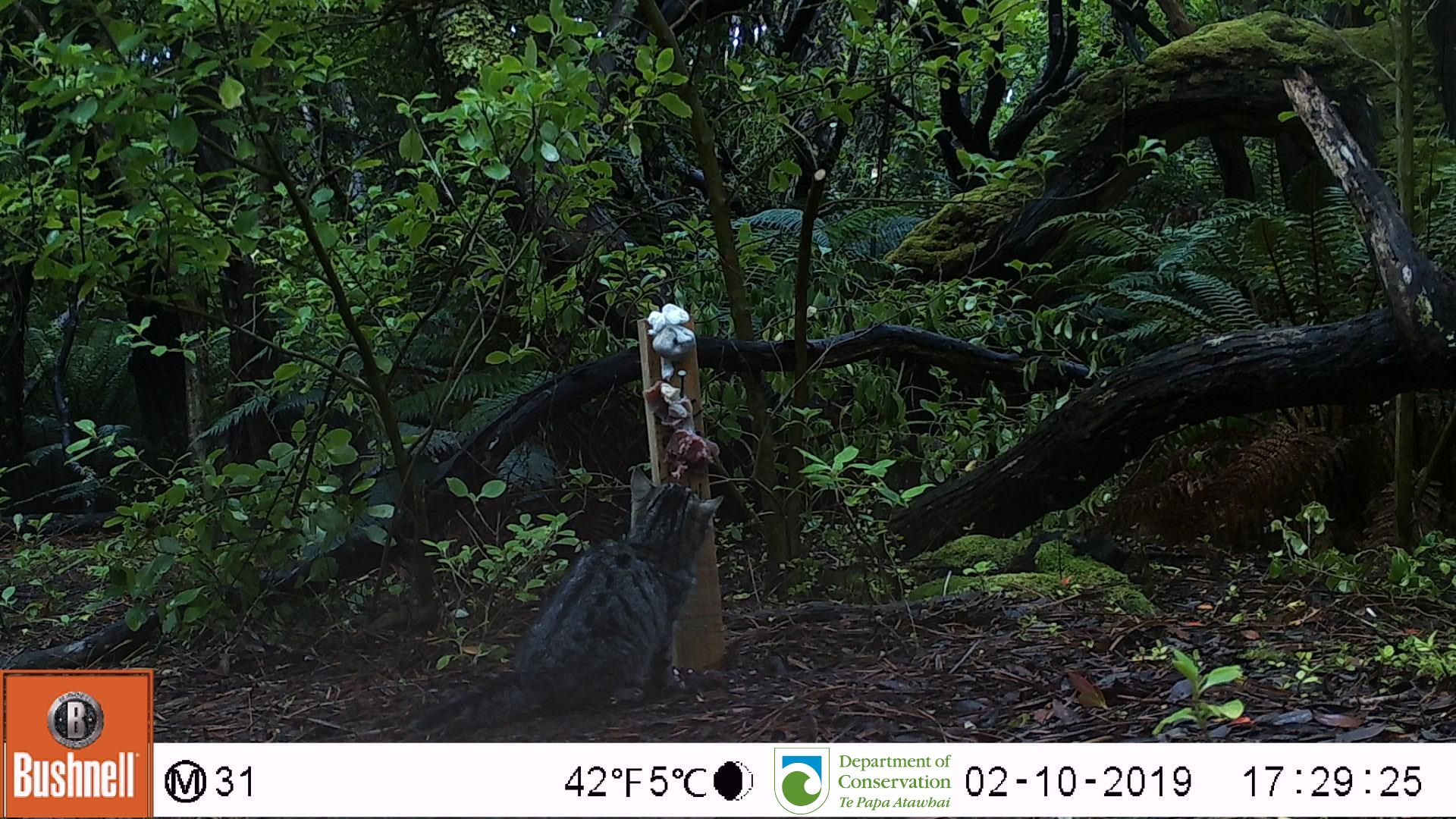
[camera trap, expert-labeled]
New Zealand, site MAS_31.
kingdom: Animalia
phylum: Chordata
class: Mammalia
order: Carnivora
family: Felidae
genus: Felis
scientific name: Felis catus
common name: domestic cat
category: cat